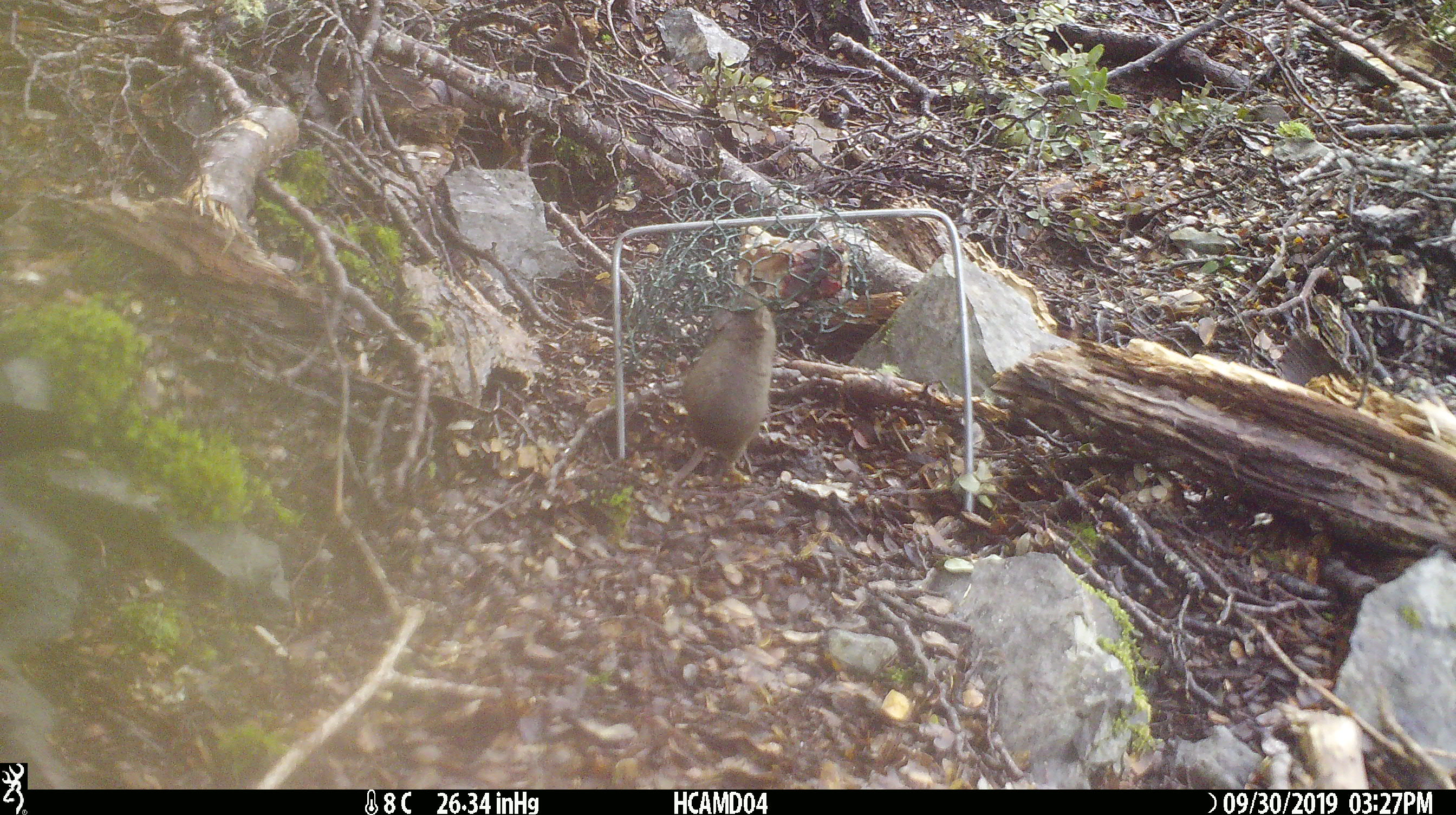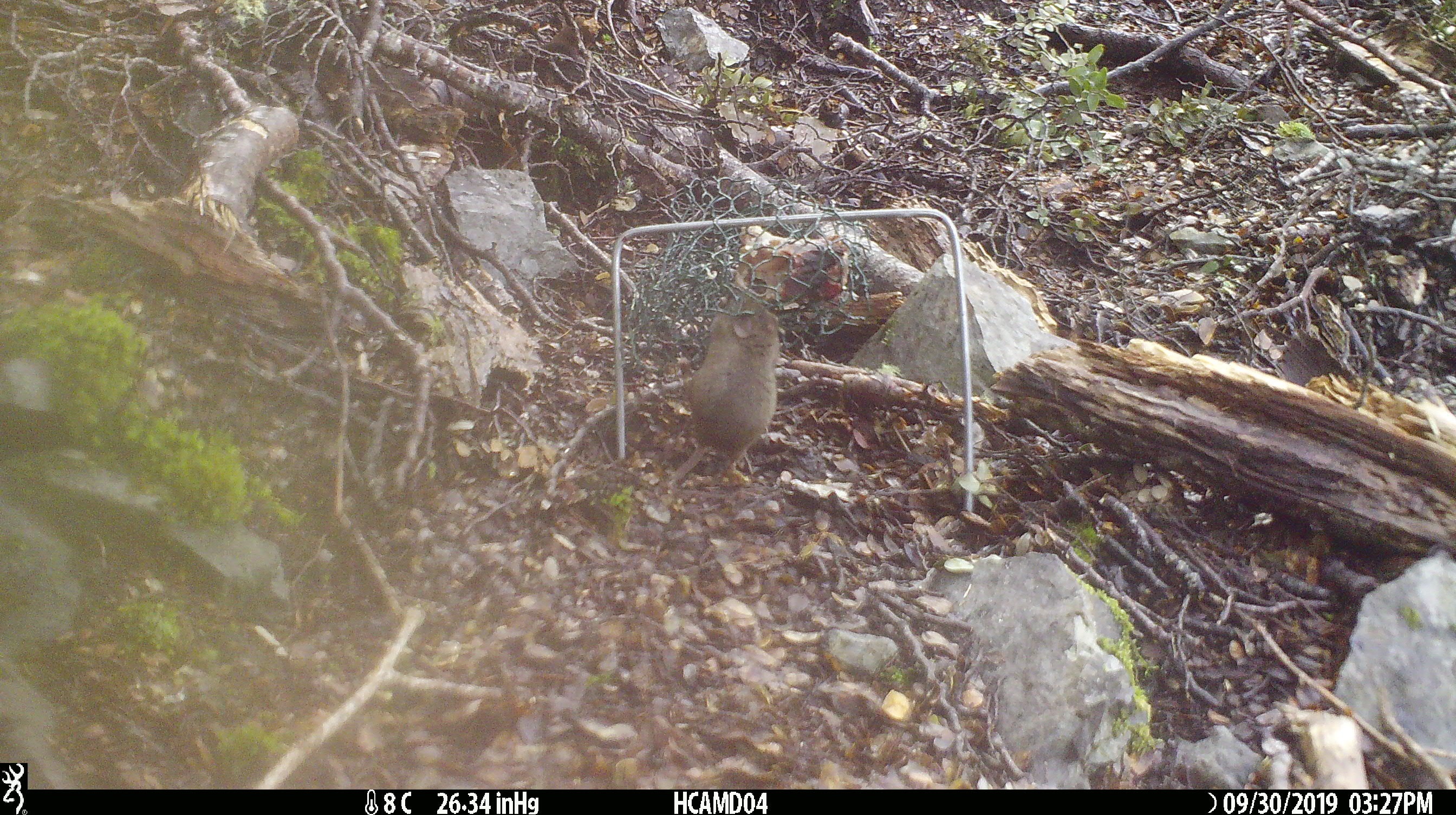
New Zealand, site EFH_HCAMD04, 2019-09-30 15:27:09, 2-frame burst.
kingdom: Animalia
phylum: Chordata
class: Mammalia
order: Rodentia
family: Muridae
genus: Mus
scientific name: Mus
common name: mouse